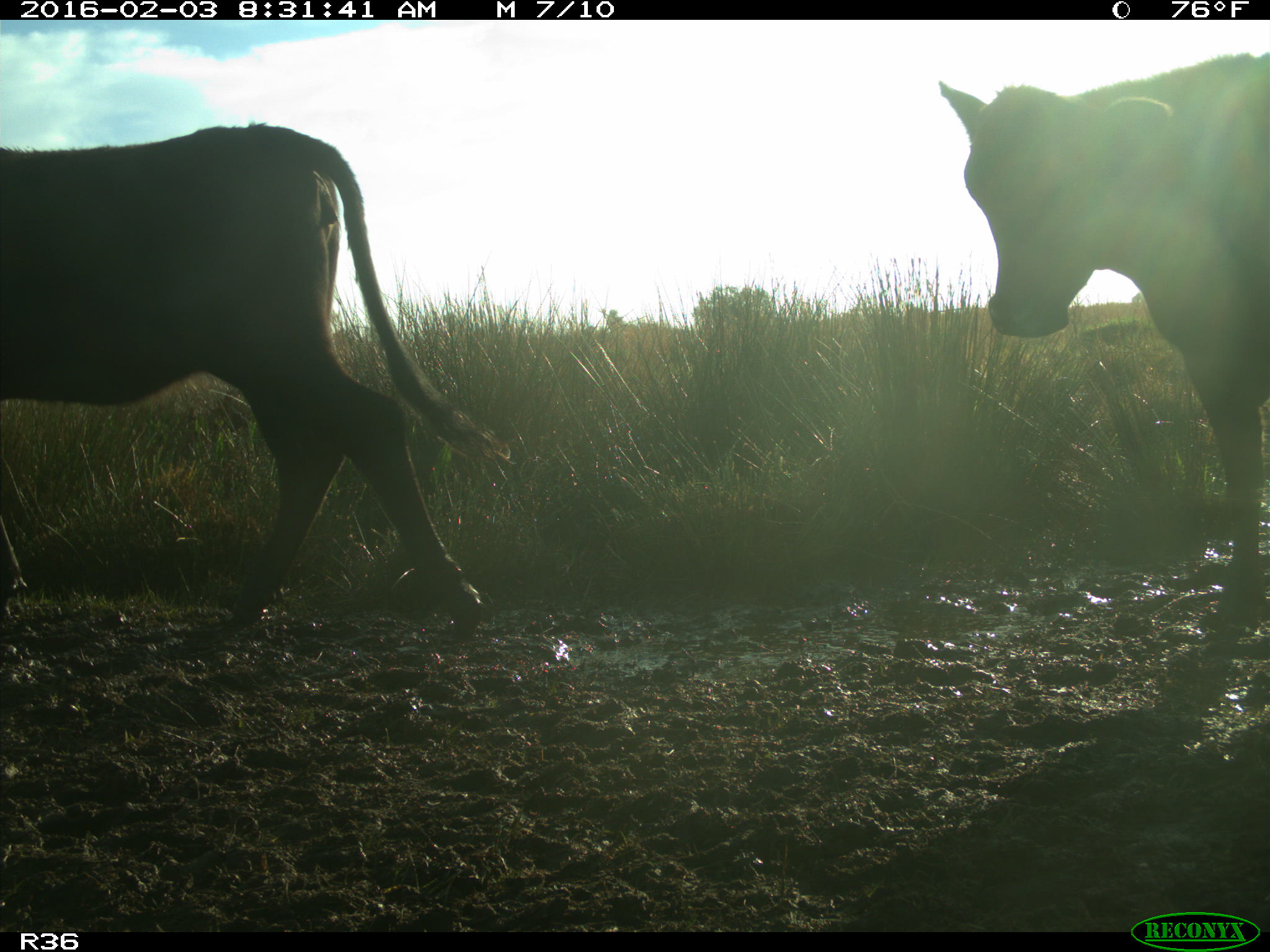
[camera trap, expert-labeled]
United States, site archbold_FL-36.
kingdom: Animalia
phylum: Chordata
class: Mammalia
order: Artiodactyla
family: Bovidae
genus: Bos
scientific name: Bos taurus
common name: domestic cow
Bos taurus (domestic cow).